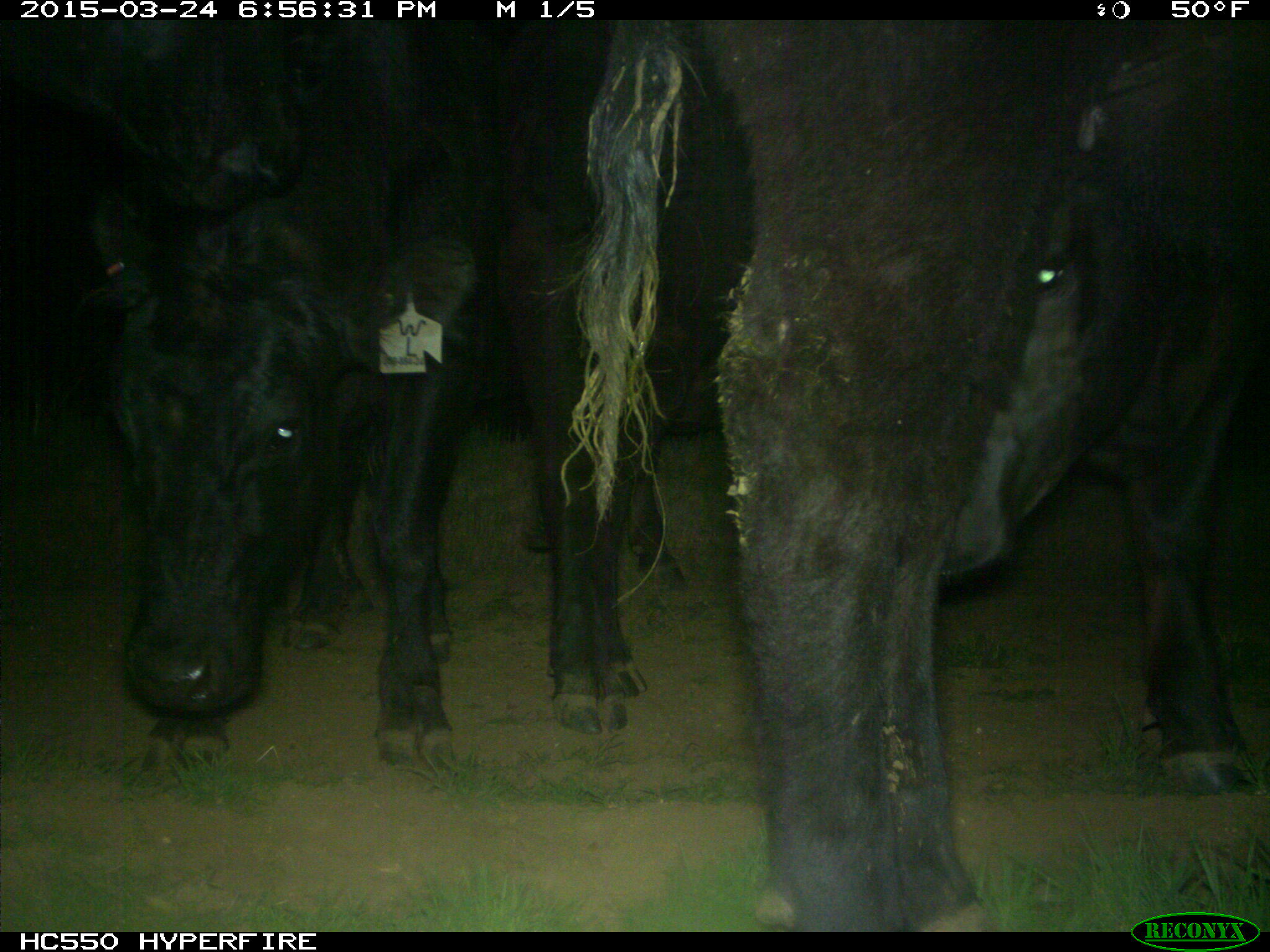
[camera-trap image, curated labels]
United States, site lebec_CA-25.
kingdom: Animalia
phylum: Chordata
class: Mammalia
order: Artiodactyla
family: Bovidae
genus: Bos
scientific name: Bos taurus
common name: domestic cow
Bos taurus (domestic cow).